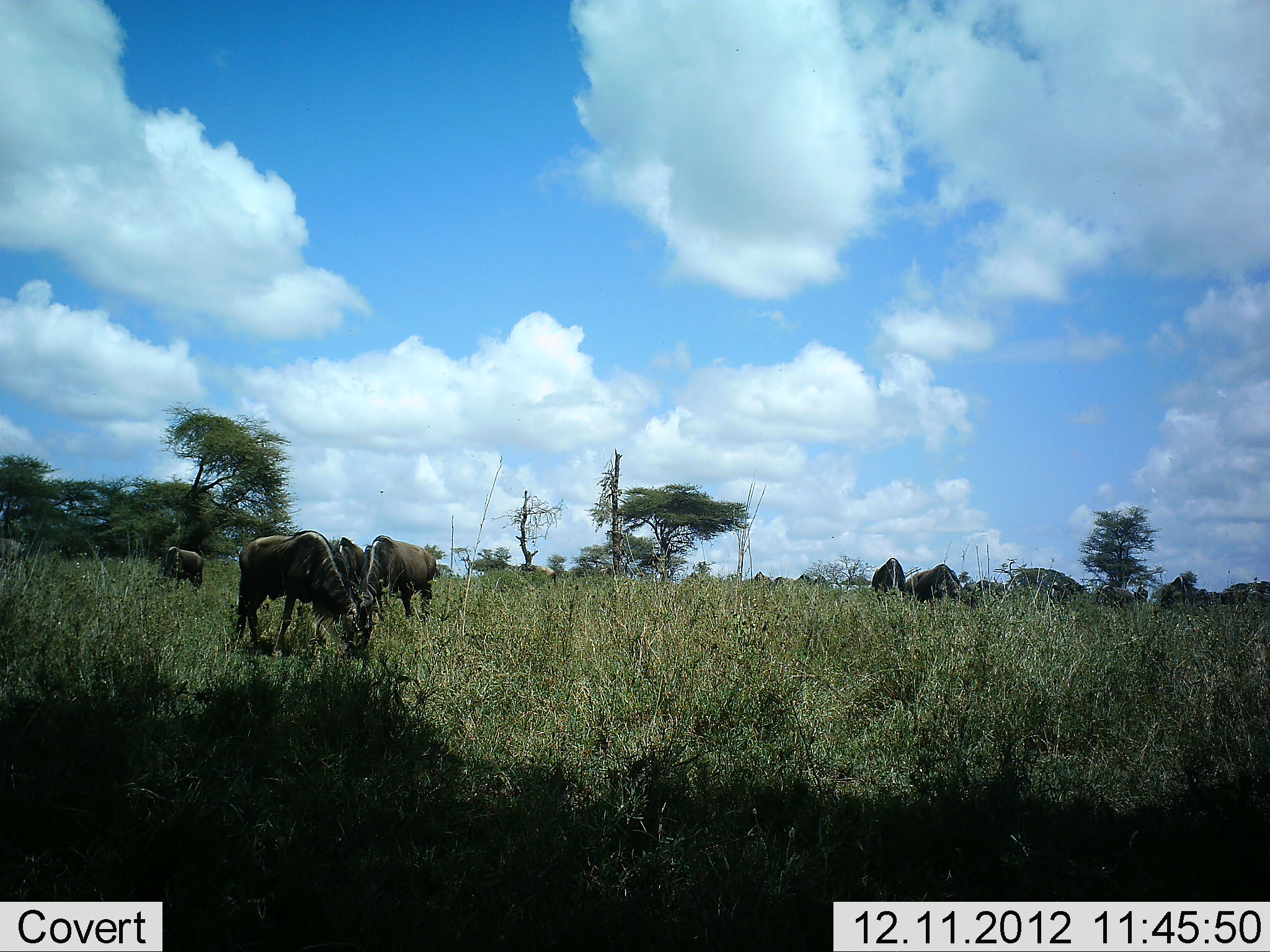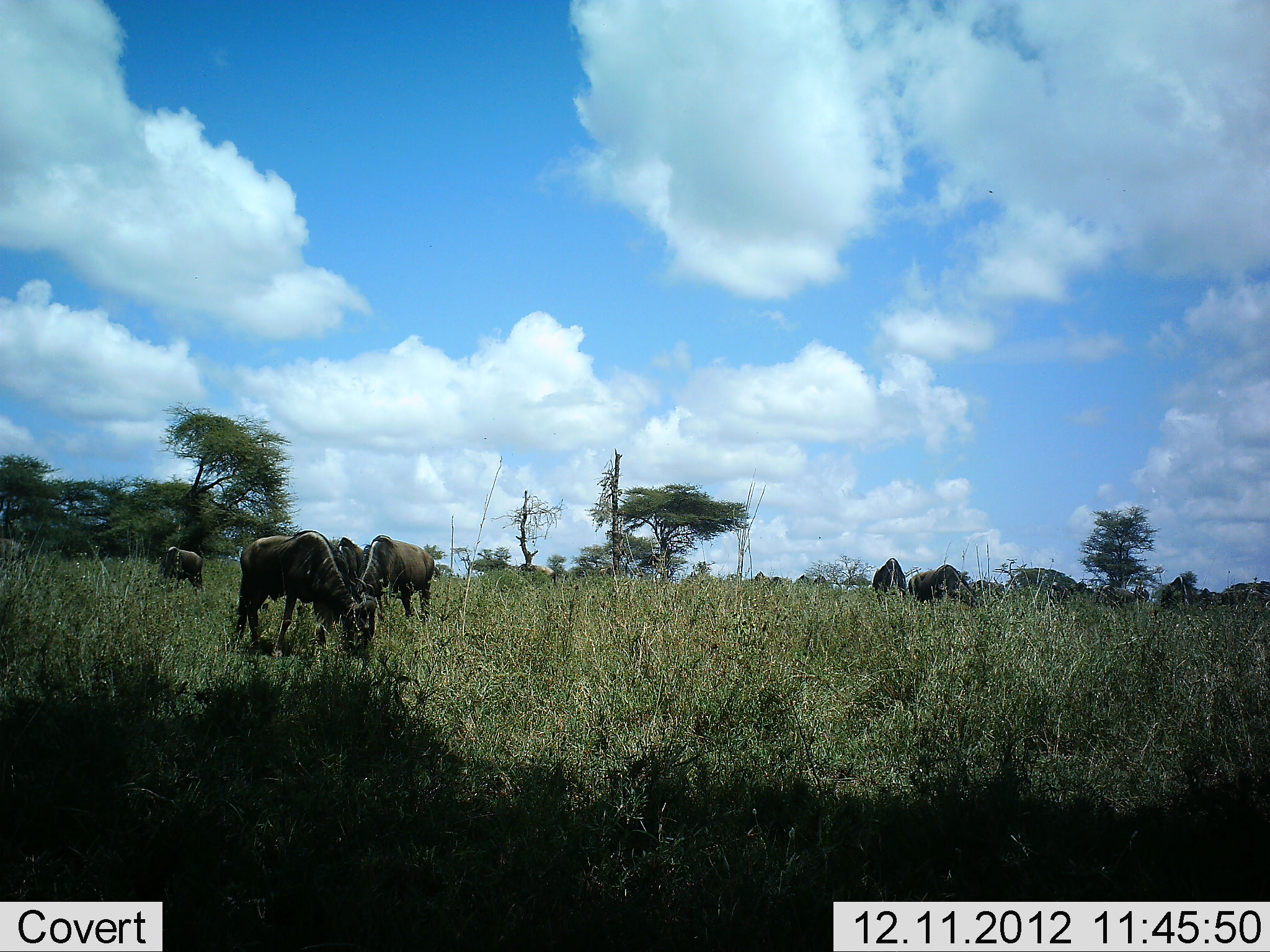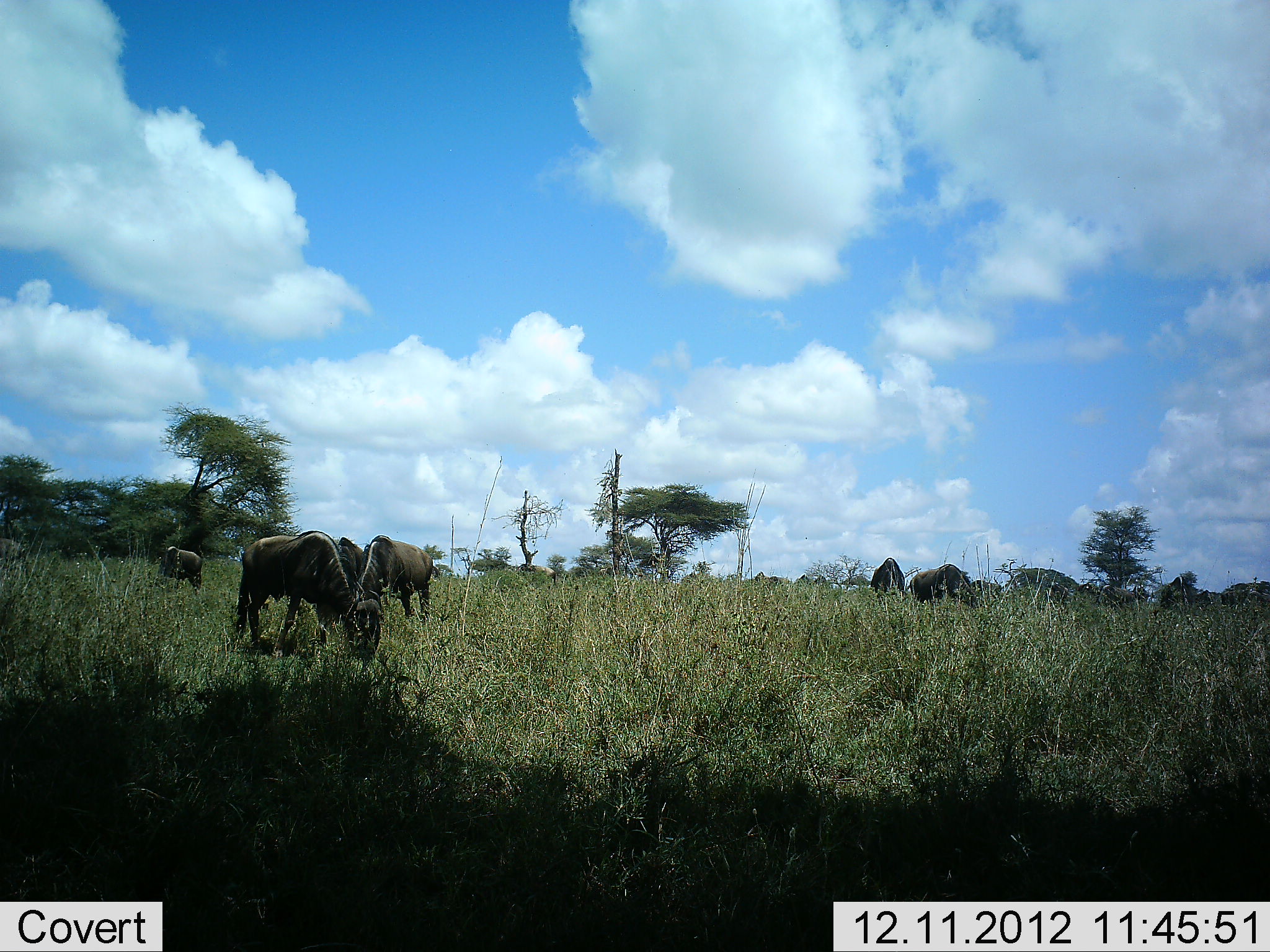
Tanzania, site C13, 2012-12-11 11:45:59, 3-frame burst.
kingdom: Animalia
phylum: Chordata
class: Mammalia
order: Artiodactyla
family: Bovidae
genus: Connochaetes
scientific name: Connochaetes taurinus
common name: blue wildebeest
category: wildebeest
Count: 11-50.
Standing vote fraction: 70%.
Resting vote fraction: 0%.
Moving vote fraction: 20%.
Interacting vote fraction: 0%.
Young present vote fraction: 0%.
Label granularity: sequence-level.